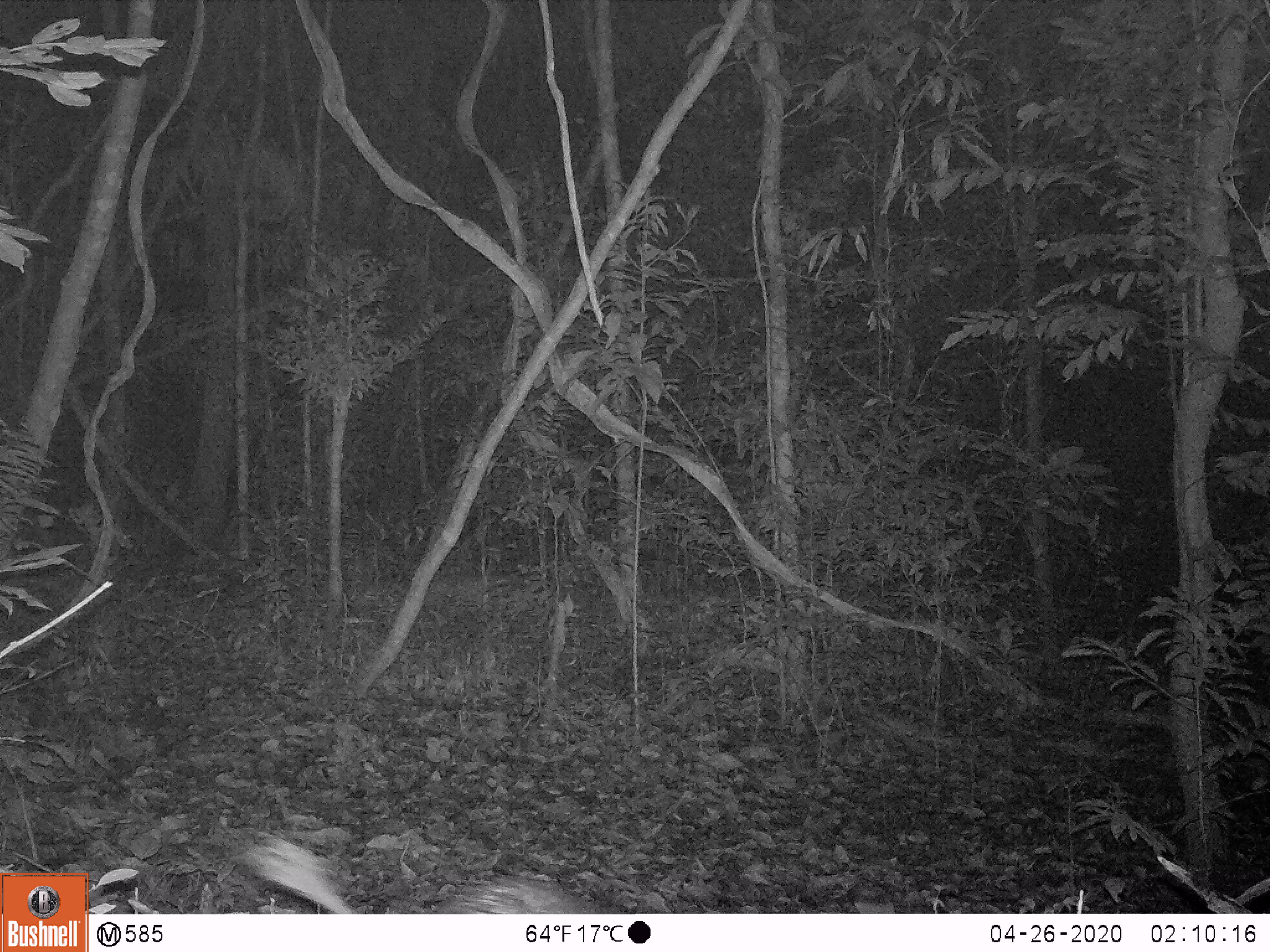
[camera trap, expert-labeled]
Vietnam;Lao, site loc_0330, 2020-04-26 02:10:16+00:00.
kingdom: Animalia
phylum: Chordata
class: Mammalia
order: Rodentia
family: Hystricidae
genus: Atherurus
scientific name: Atherurus macrourus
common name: asiatic brush-tailed porcupine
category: asiatic brush tailed porcupine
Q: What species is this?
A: Asiatic brush tailed porcupine (asiatic brush-tailed porcupine) (Atherurus macrourus).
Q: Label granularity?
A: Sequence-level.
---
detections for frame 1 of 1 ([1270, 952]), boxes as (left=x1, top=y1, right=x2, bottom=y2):
asiatic brush tailed porcupine: (left=236, top=829, right=599, bottom=914)